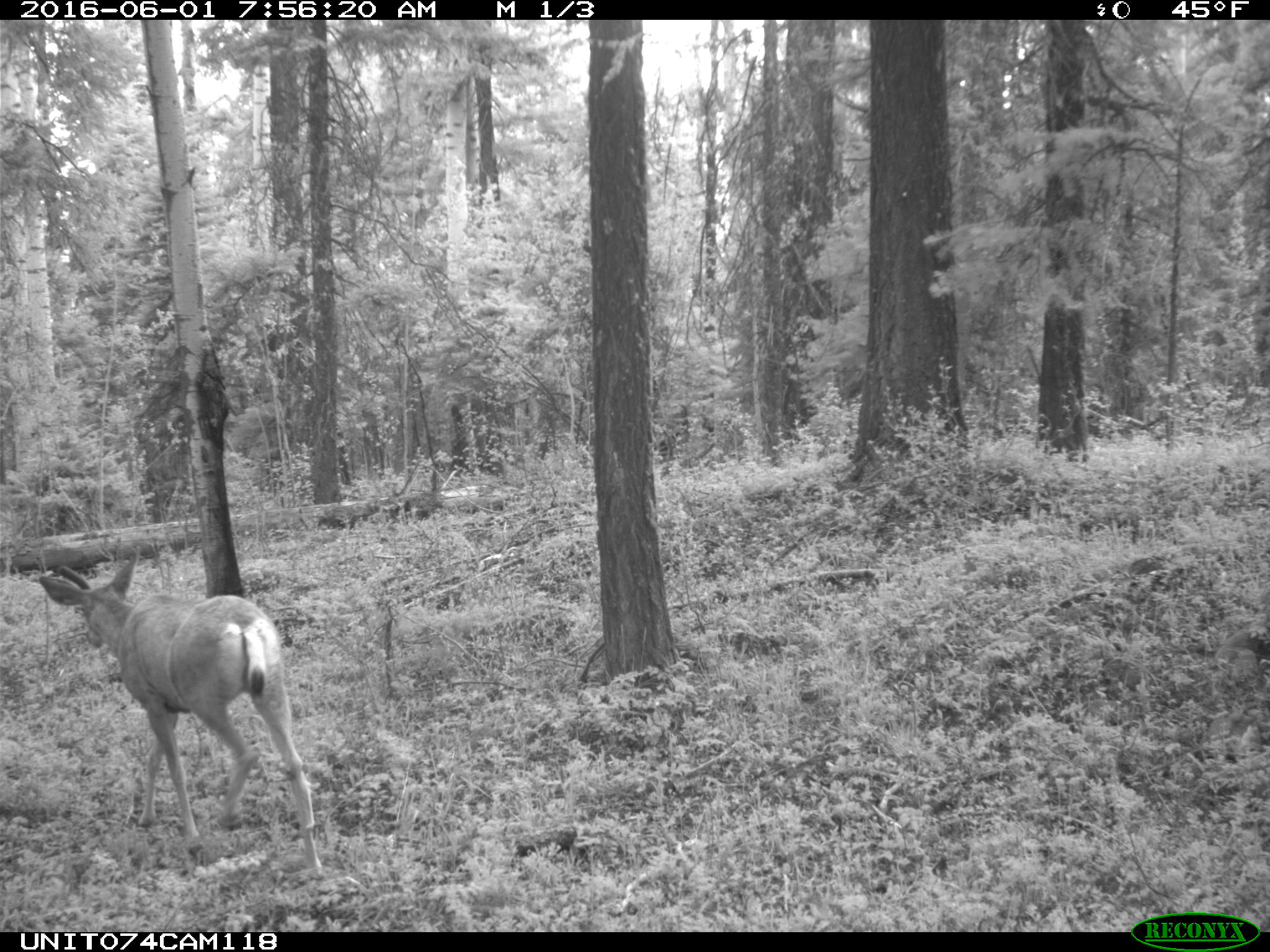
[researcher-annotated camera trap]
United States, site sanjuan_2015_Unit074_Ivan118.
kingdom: Animalia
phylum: Chordata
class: Mammalia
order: Artiodactyla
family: Cervidae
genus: Odocoileus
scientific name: Odocoileus hemionus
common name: mule deer